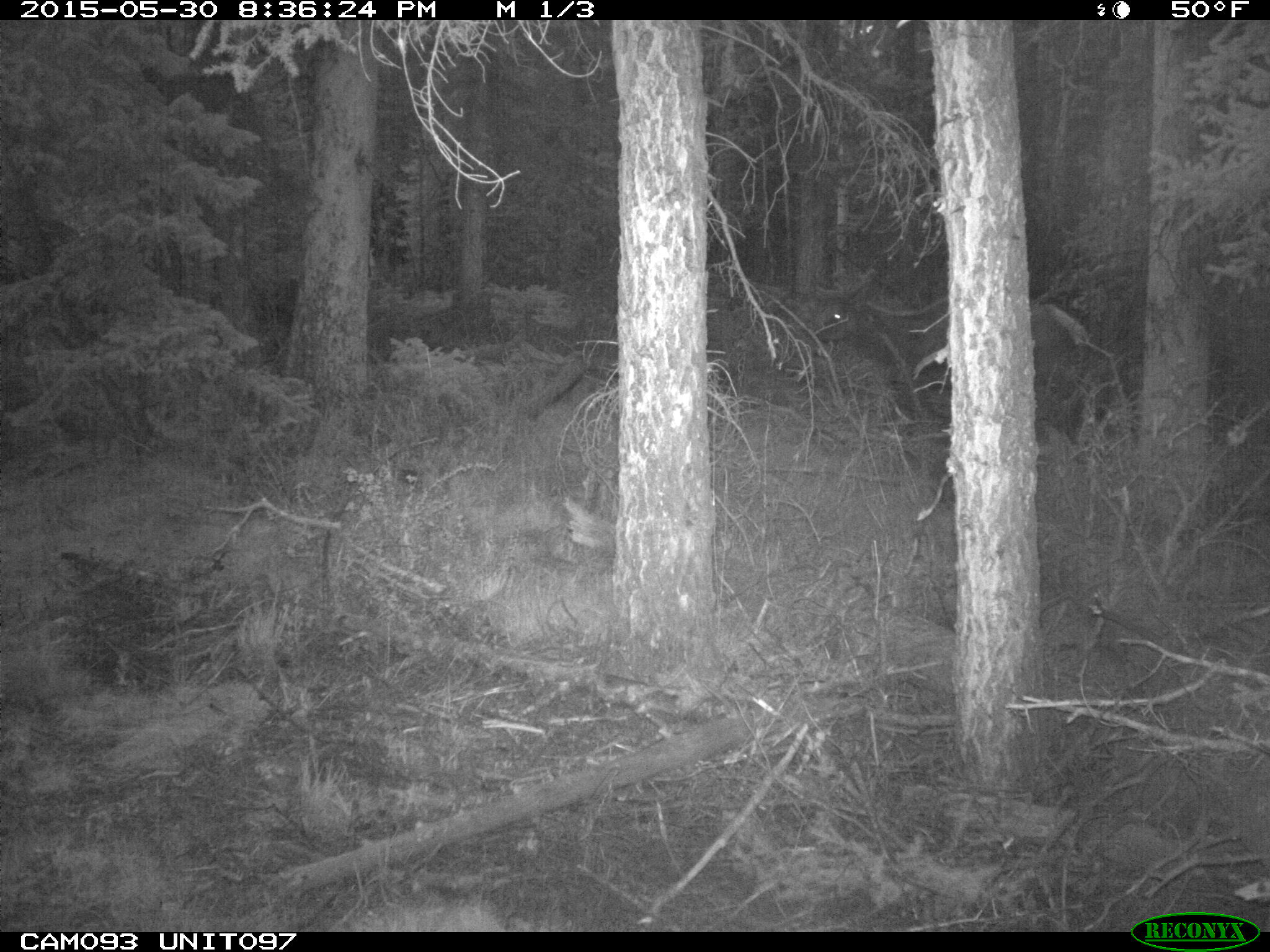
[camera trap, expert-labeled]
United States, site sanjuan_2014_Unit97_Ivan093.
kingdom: Animalia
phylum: Chordata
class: Mammalia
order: Artiodactyla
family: Cervidae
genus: Cervus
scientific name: Cervus elaphus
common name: red deer